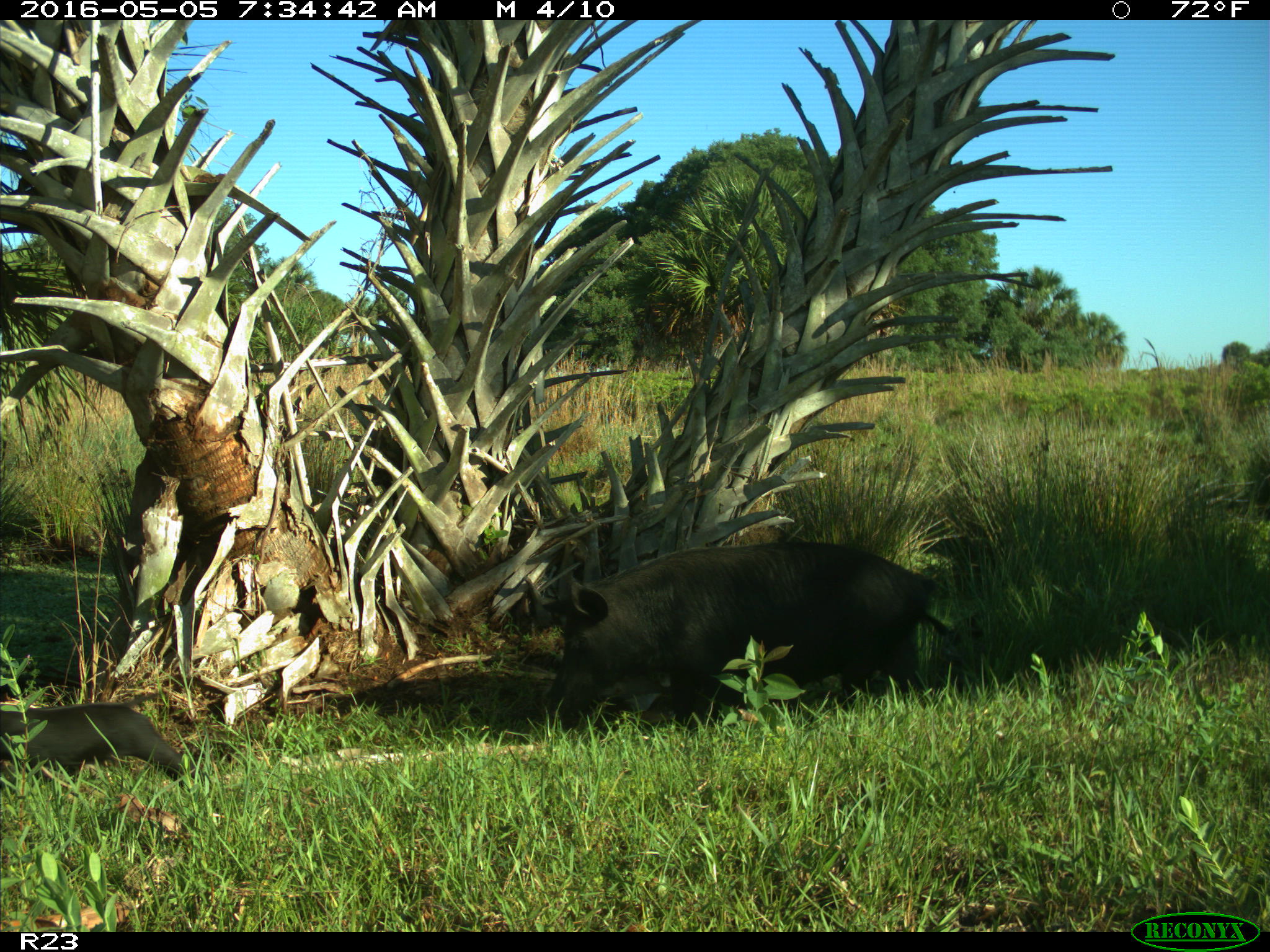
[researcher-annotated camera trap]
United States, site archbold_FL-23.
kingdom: Animalia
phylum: Chordata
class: Mammalia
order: Artiodactyla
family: Suidae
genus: Sus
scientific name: Sus scrofa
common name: wild boar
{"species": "Sus scrofa (wild boar)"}